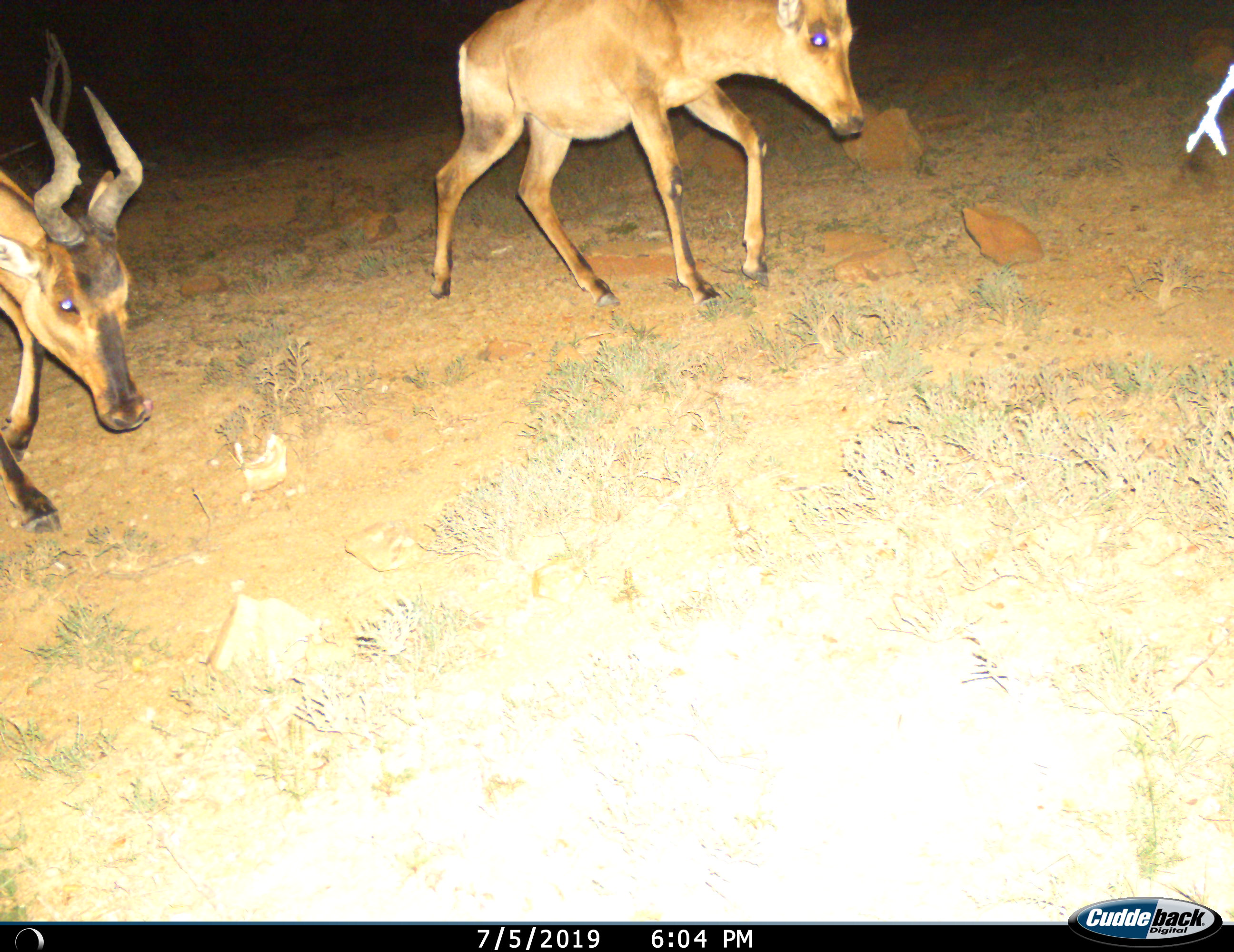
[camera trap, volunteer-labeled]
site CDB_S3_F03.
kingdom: Animalia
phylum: Chordata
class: Mammalia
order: Artiodactyla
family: Bovidae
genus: Alcelaphus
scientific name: Alcelaphus buselaphus caama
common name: red hartebeest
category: hartebeestred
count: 2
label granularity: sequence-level